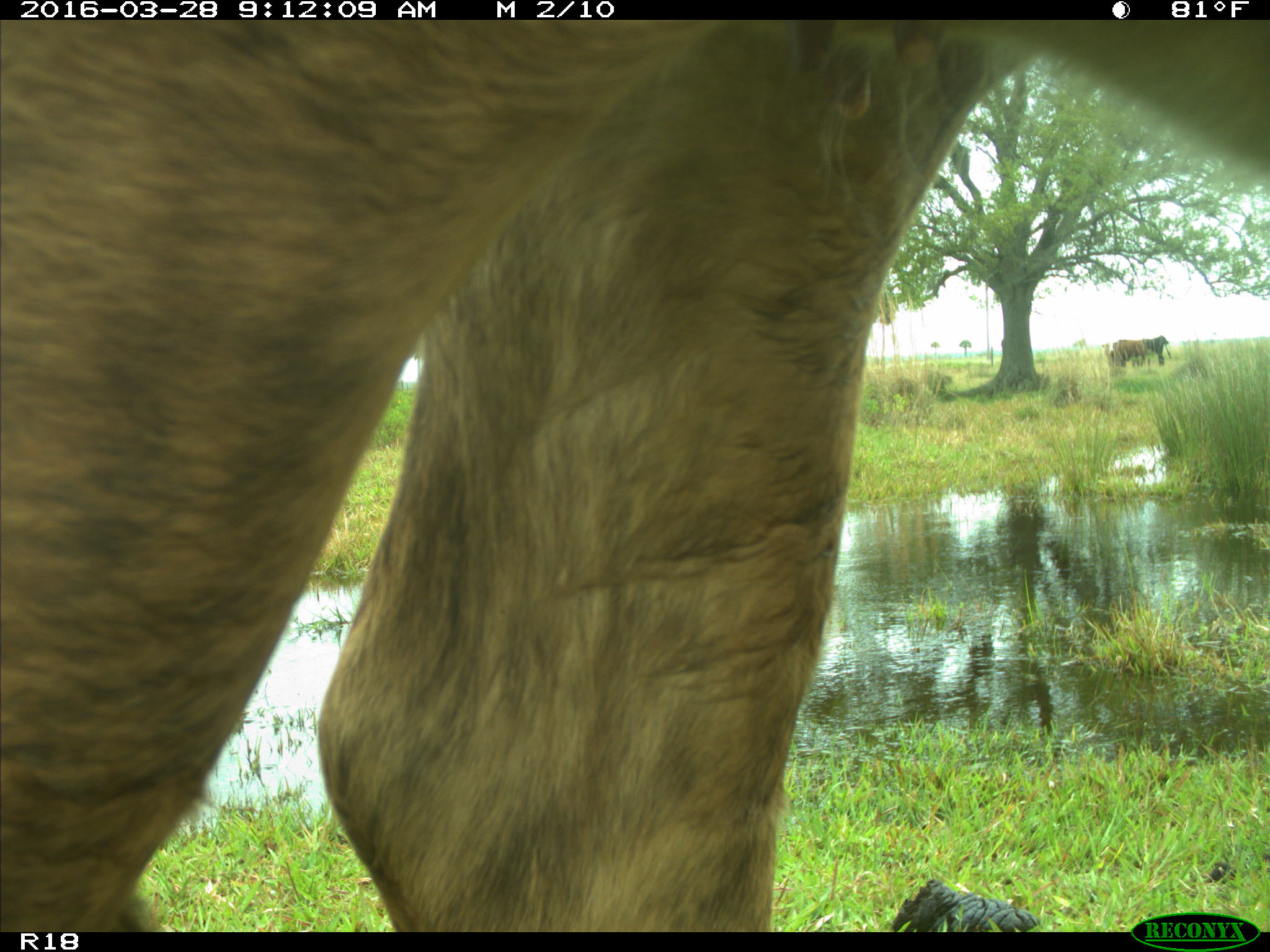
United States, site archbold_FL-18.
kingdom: Animalia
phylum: Chordata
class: Mammalia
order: Artiodactyla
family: Bovidae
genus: Bos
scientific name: Bos taurus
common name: domestic cow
Bos taurus (domestic cow).